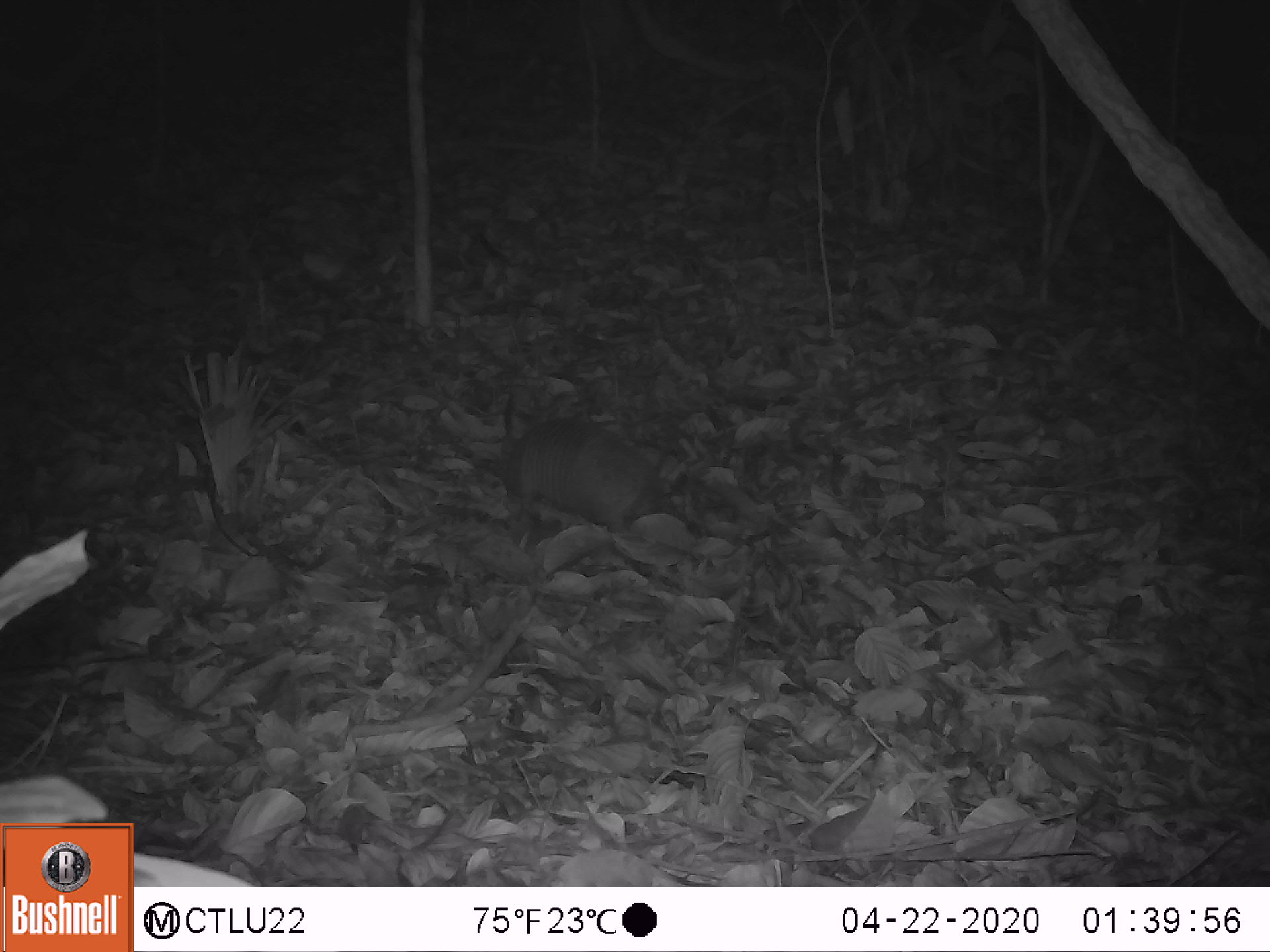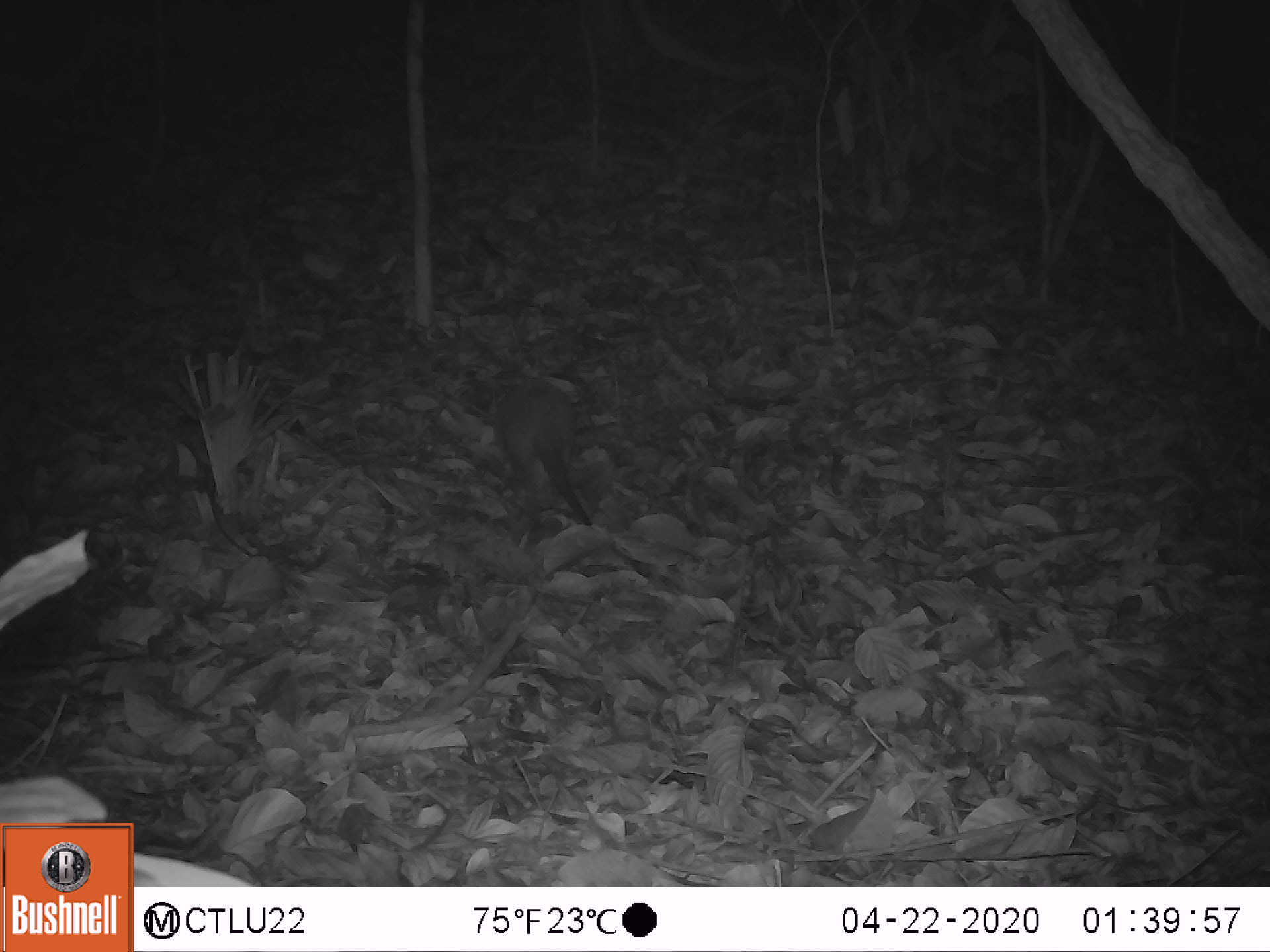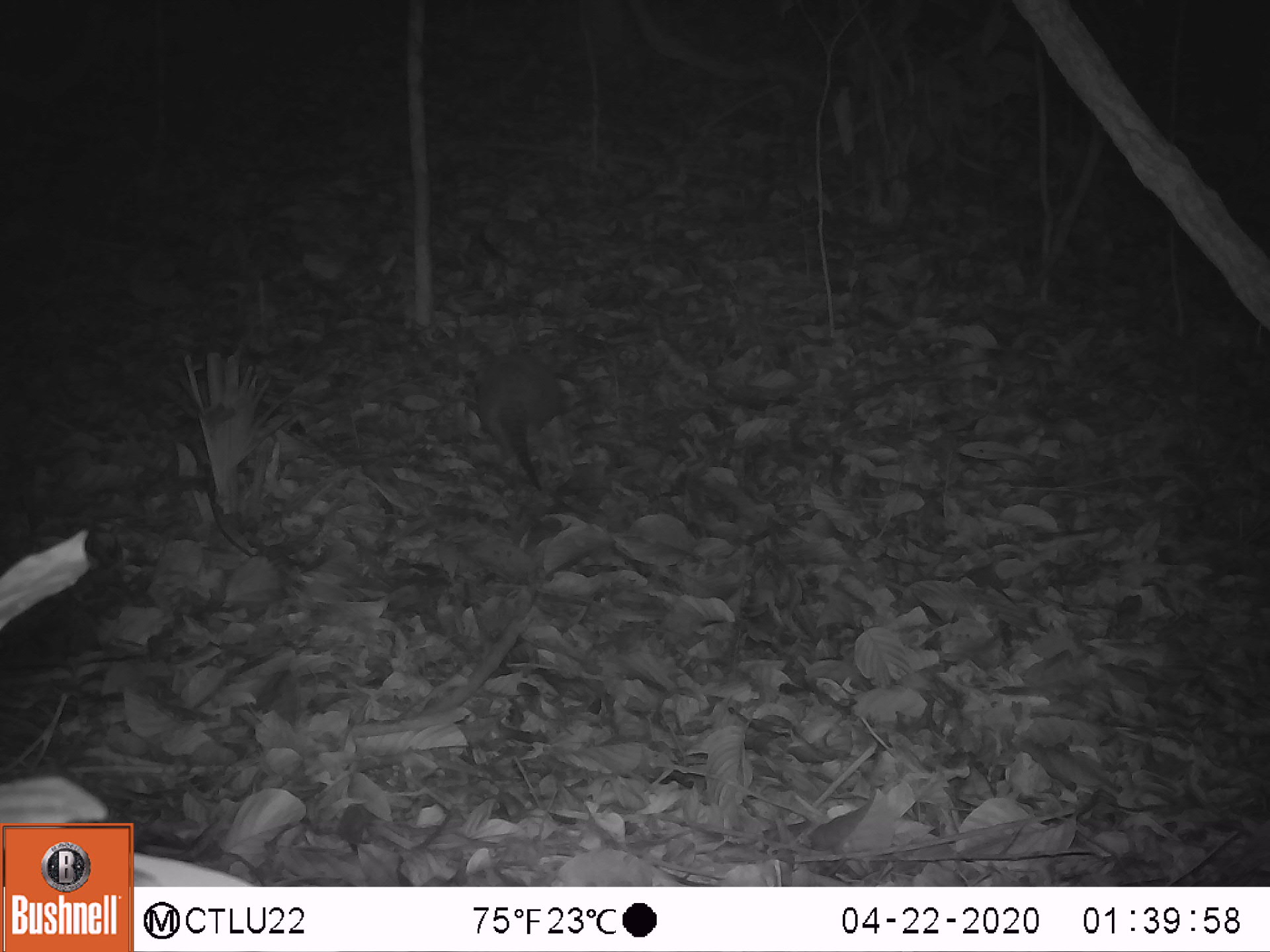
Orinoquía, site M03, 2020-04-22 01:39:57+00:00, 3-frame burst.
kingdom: Animalia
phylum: Chordata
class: Mammalia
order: Cingulata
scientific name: Cingulata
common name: armadillo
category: unknown armadillo